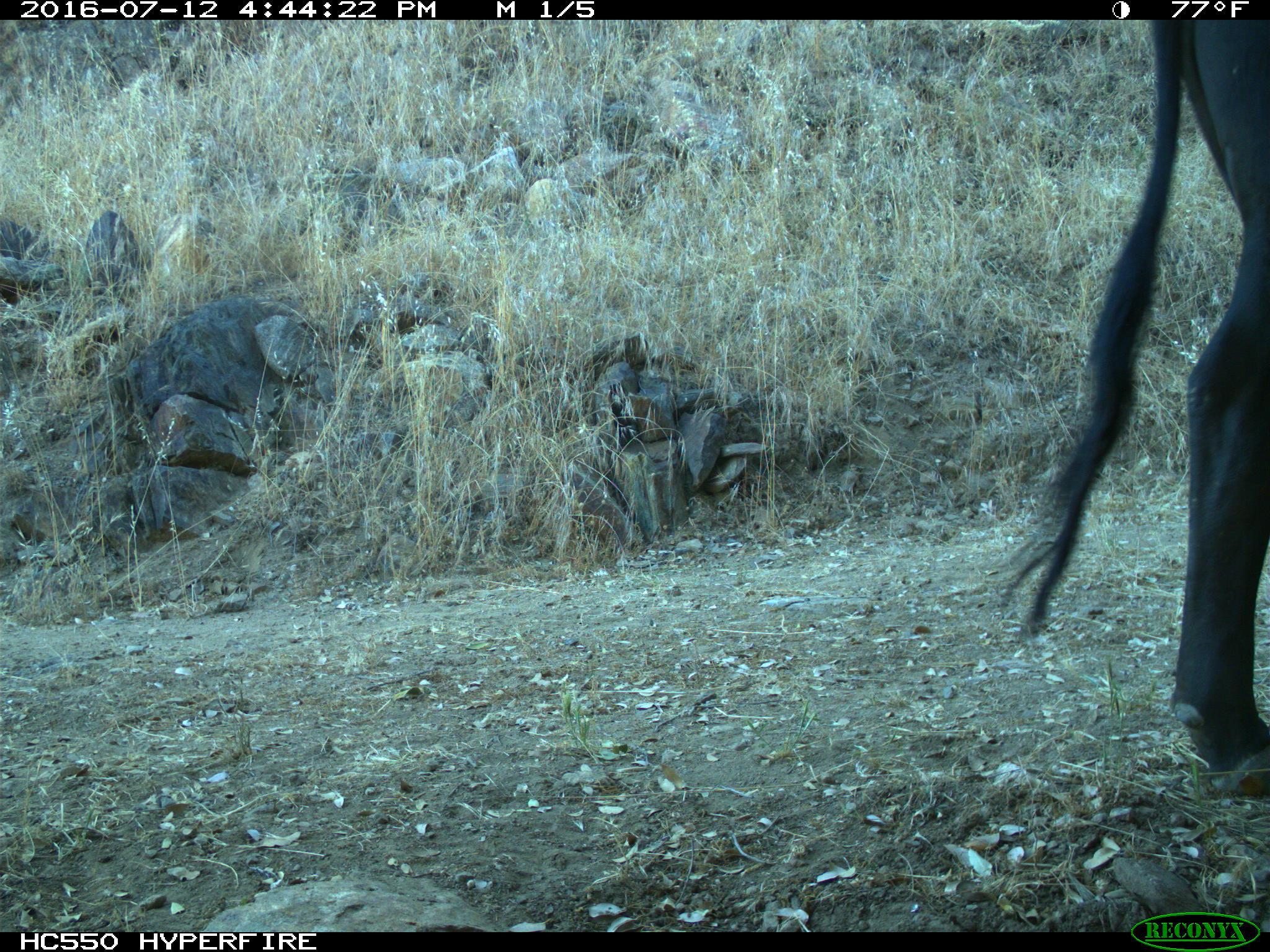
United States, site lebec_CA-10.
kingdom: Animalia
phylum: Chordata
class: Mammalia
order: Artiodactyla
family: Bovidae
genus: Bos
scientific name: Bos taurus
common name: domestic cow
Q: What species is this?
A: Bos taurus (domestic cow).